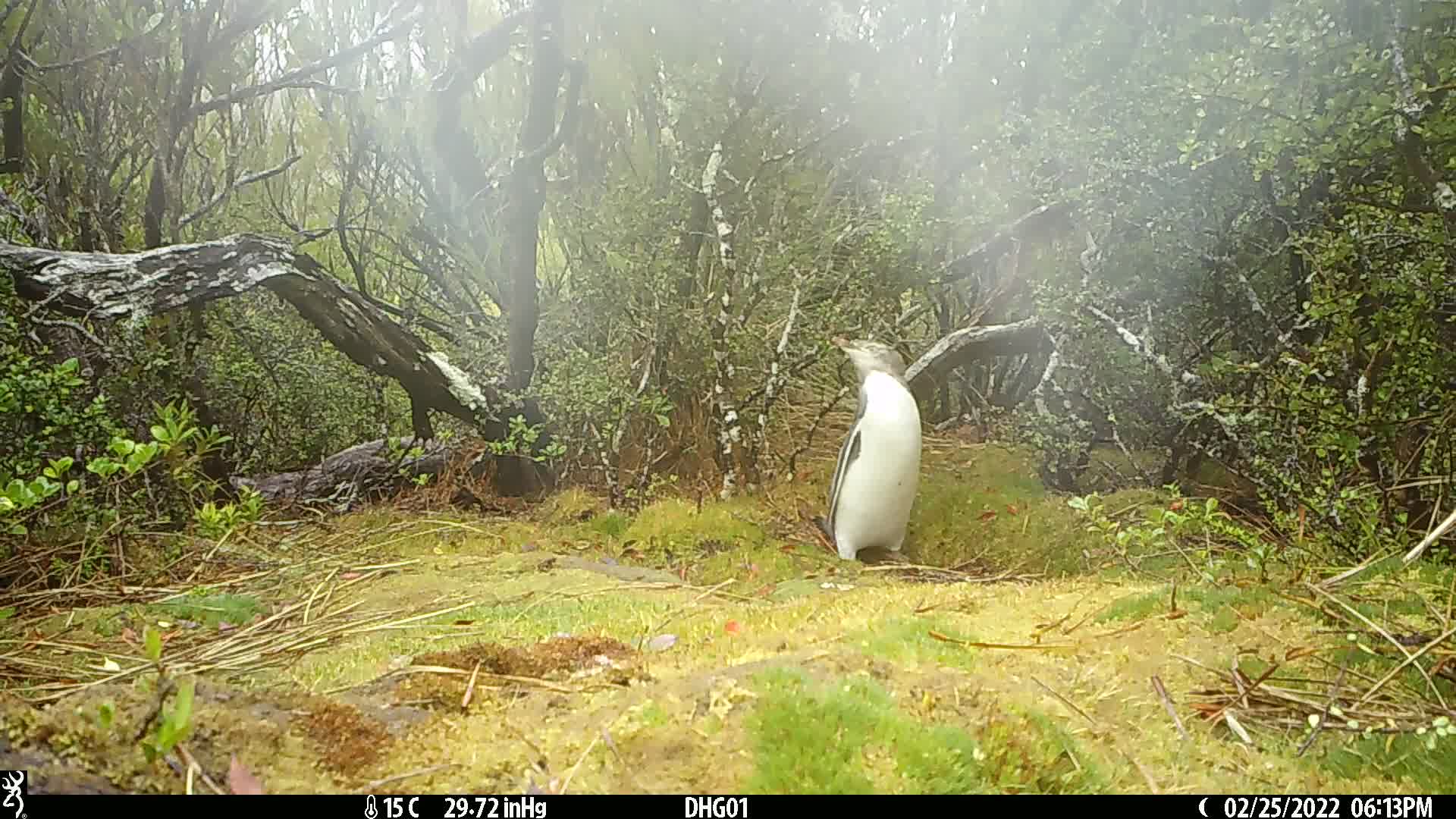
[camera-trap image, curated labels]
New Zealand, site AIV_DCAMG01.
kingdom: Animalia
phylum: Chordata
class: Aves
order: Sphenisciformes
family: Spheniscidae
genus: Megadyptes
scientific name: Megadyptes antipodes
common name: yellow-eyed penguin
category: yellow eyed penguin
Yellow eyed penguin (yellow-eyed penguin) (Megadyptes antipodes).